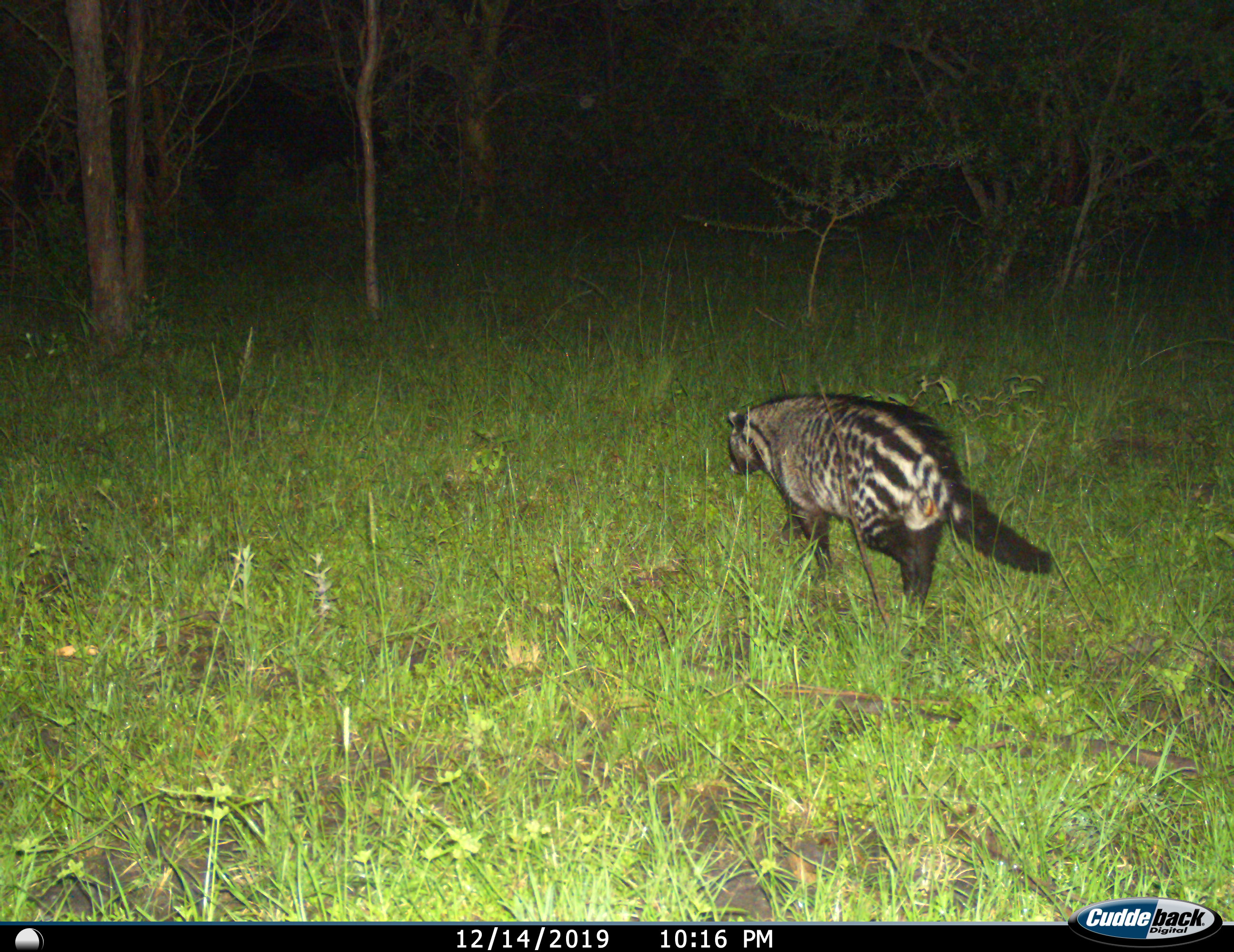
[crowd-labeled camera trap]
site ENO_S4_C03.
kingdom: Animalia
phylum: Chordata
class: Mammalia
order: Carnivora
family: Viverridae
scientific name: Viverridae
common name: civet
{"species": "civet (Viverridae)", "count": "1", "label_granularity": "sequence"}